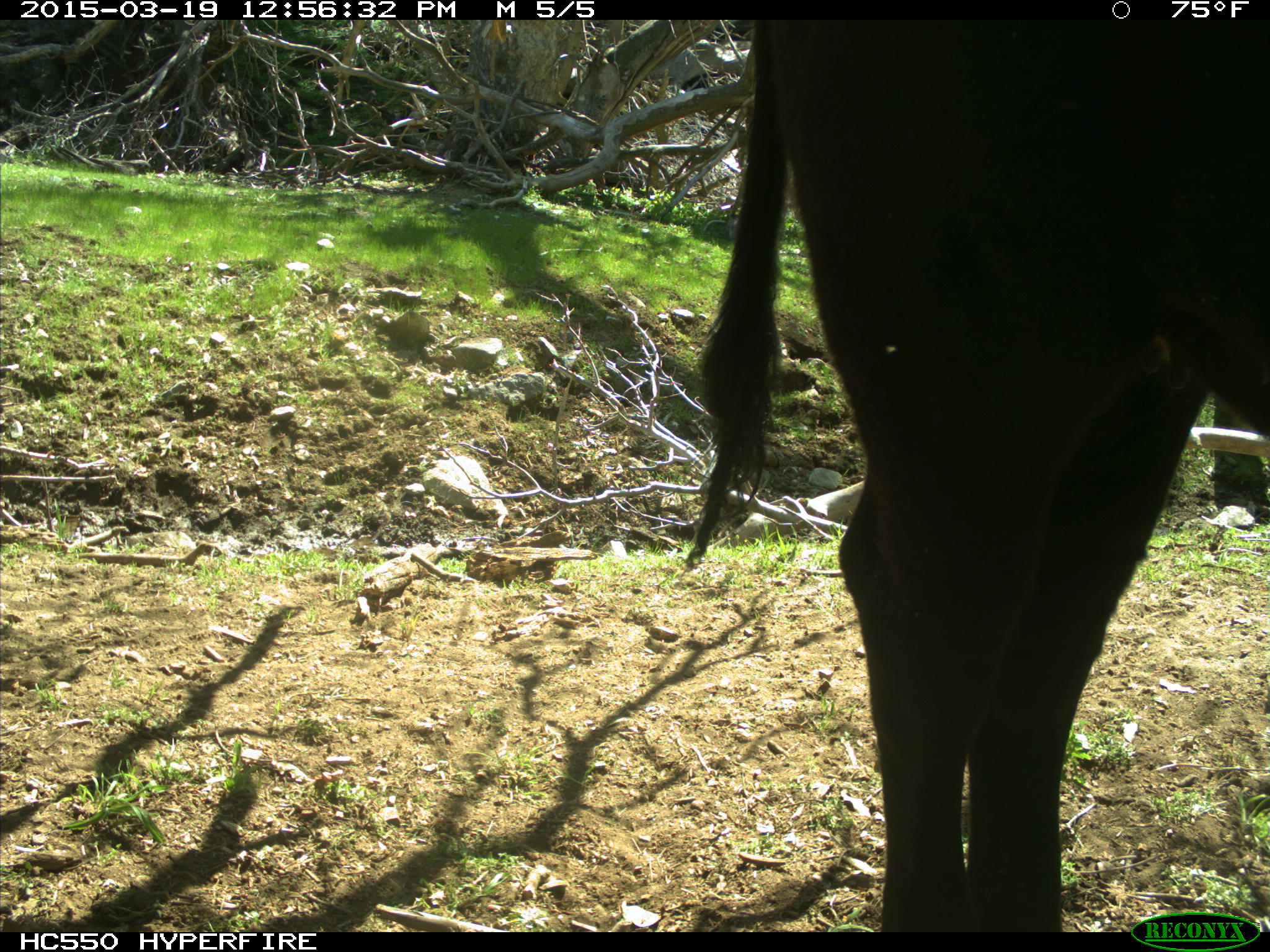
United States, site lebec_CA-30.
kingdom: Animalia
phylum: Chordata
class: Mammalia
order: Artiodactyla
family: Bovidae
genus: Bos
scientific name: Bos taurus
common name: domestic cow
Bos taurus (domestic cow).